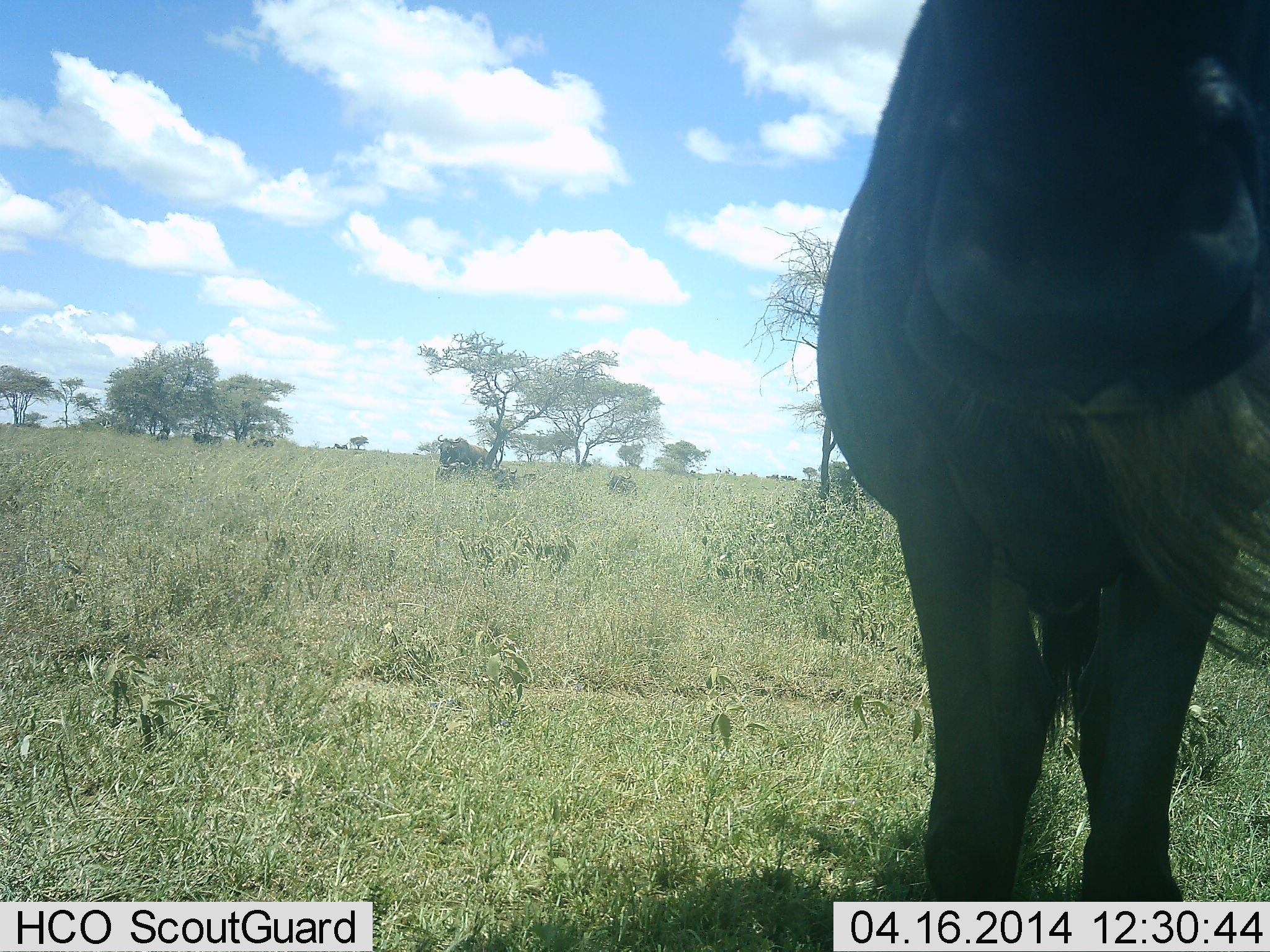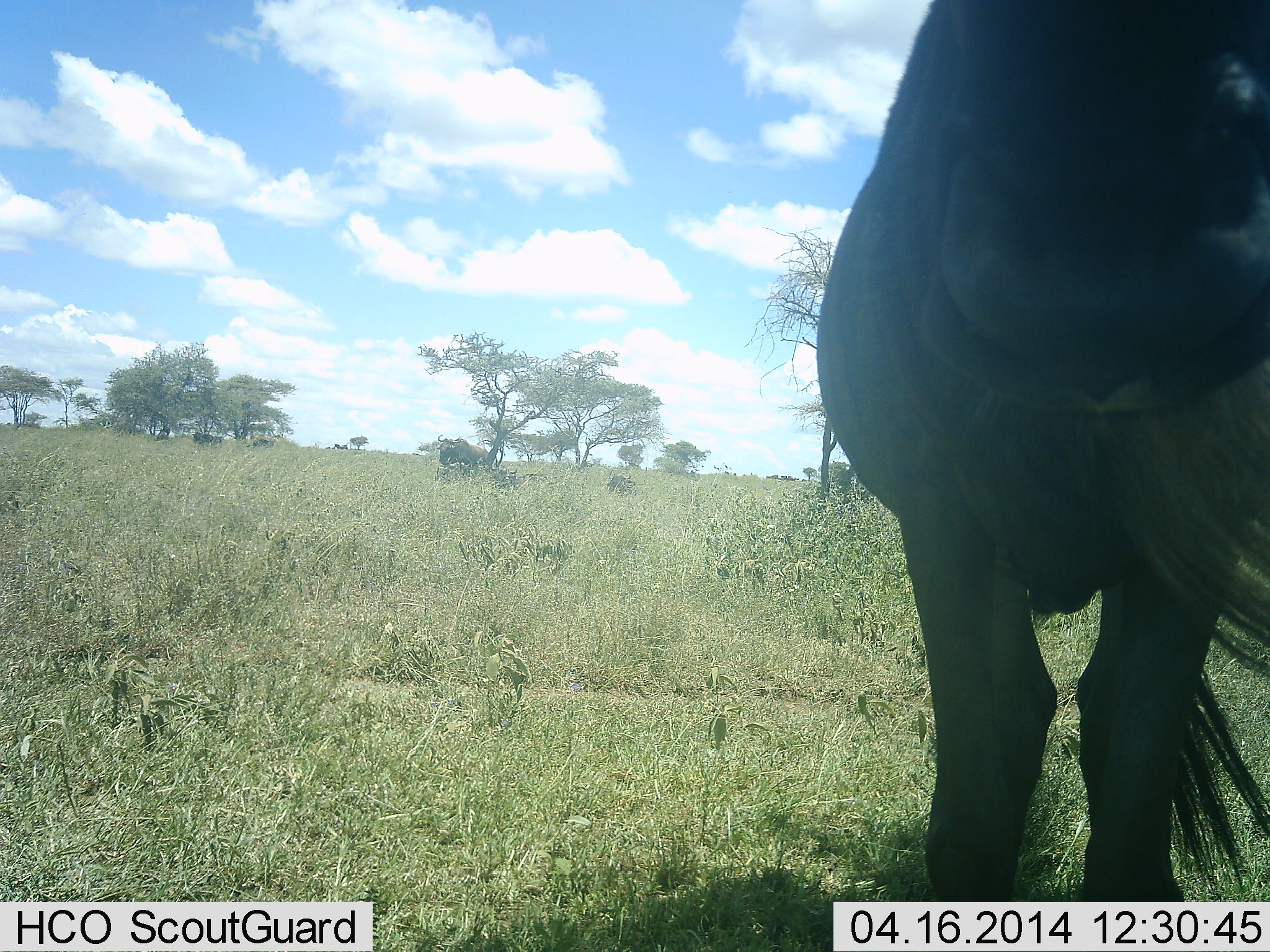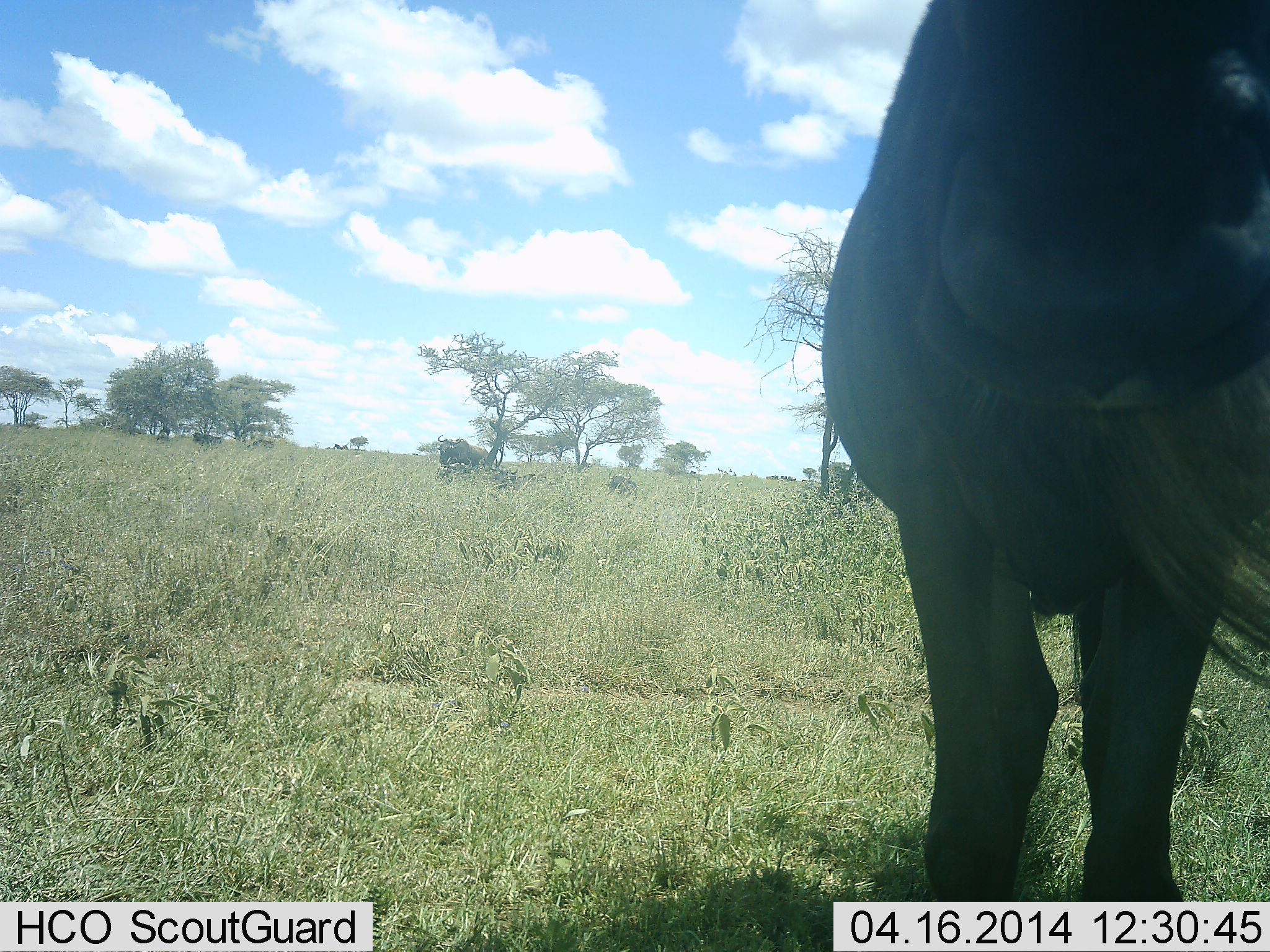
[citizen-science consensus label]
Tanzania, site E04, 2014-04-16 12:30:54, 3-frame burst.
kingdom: Animalia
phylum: Chordata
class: Mammalia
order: Artiodactyla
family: Bovidae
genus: Connochaetes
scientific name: Connochaetes taurinus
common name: blue wildebeest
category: wildebeest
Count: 1.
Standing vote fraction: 90%.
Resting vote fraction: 0%.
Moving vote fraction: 20%.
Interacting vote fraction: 0%.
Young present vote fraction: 0%.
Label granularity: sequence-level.